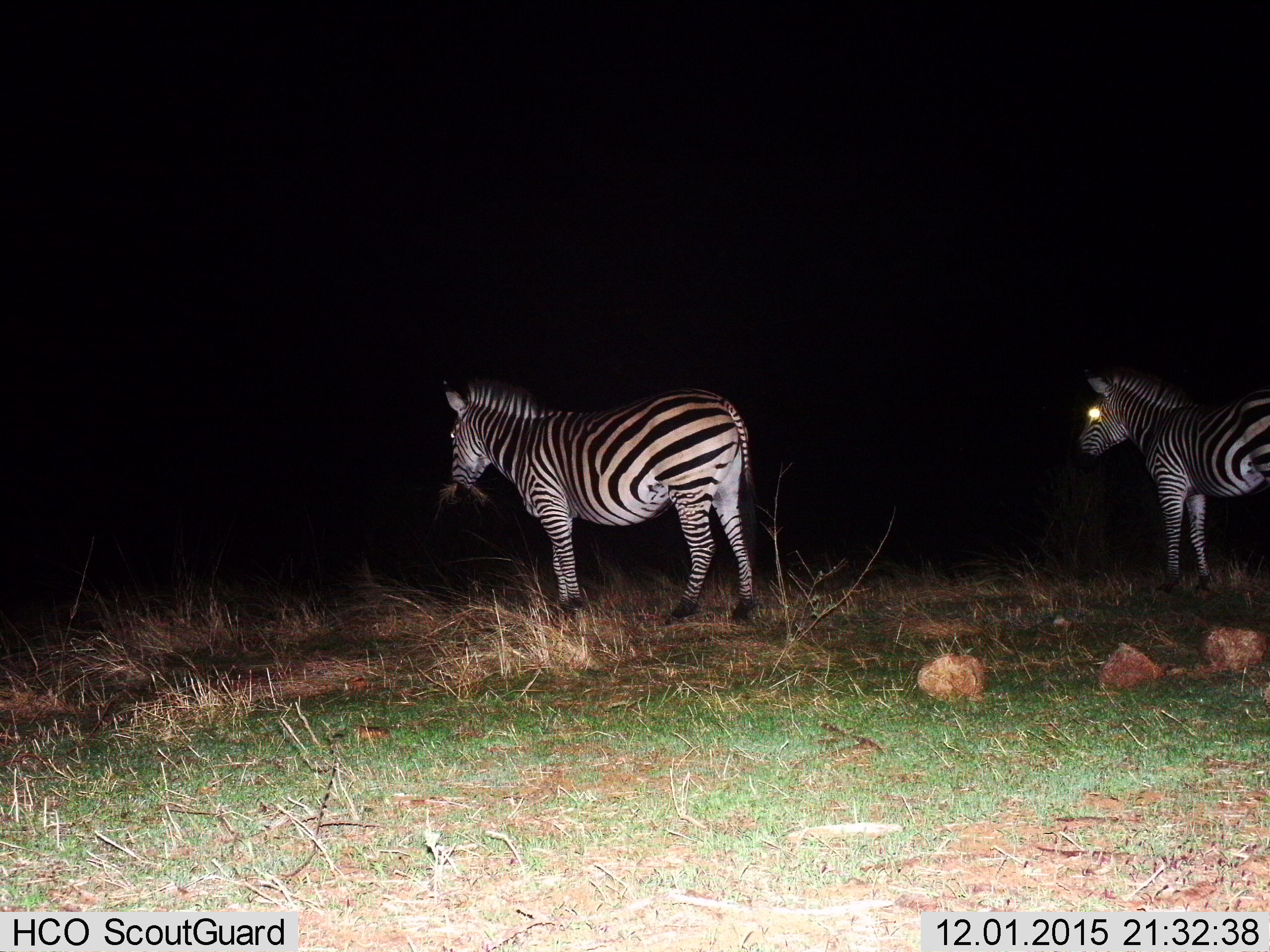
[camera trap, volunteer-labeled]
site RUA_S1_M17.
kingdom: Animalia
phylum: Chordata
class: Mammalia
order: Perissodactyla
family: Equidae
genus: Equus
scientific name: Equus quagga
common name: plains zebra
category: zebraplains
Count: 2.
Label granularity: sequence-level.